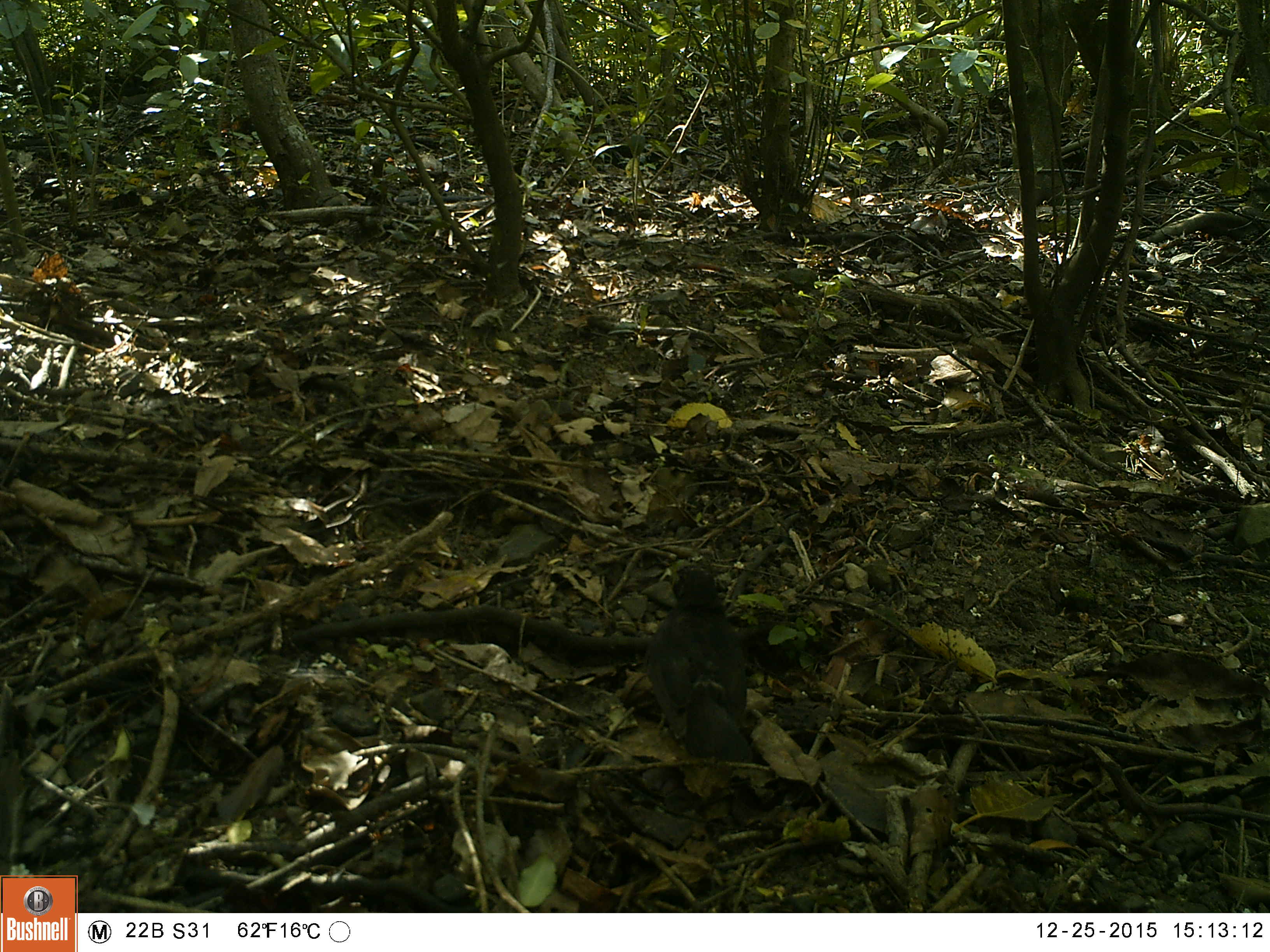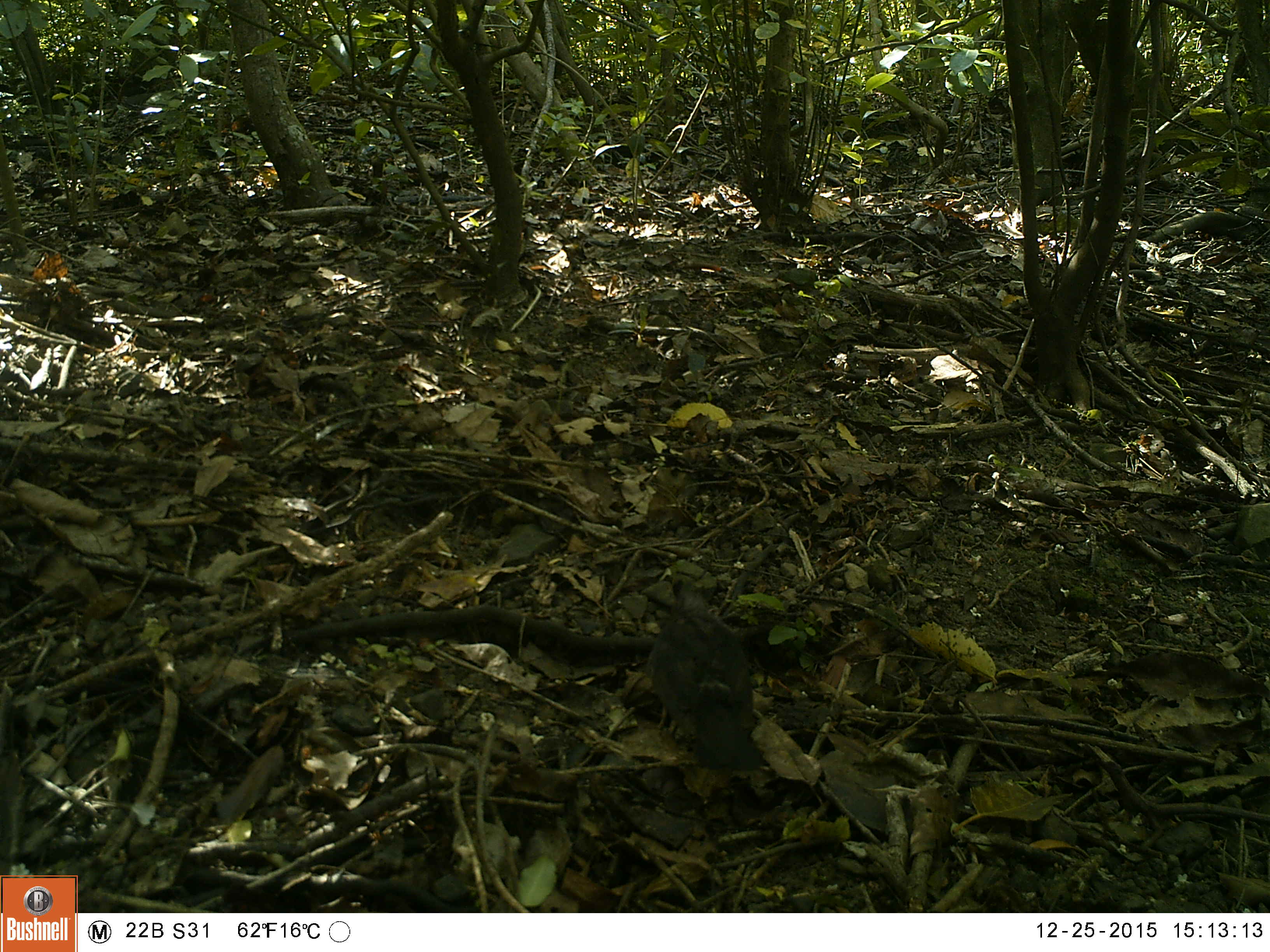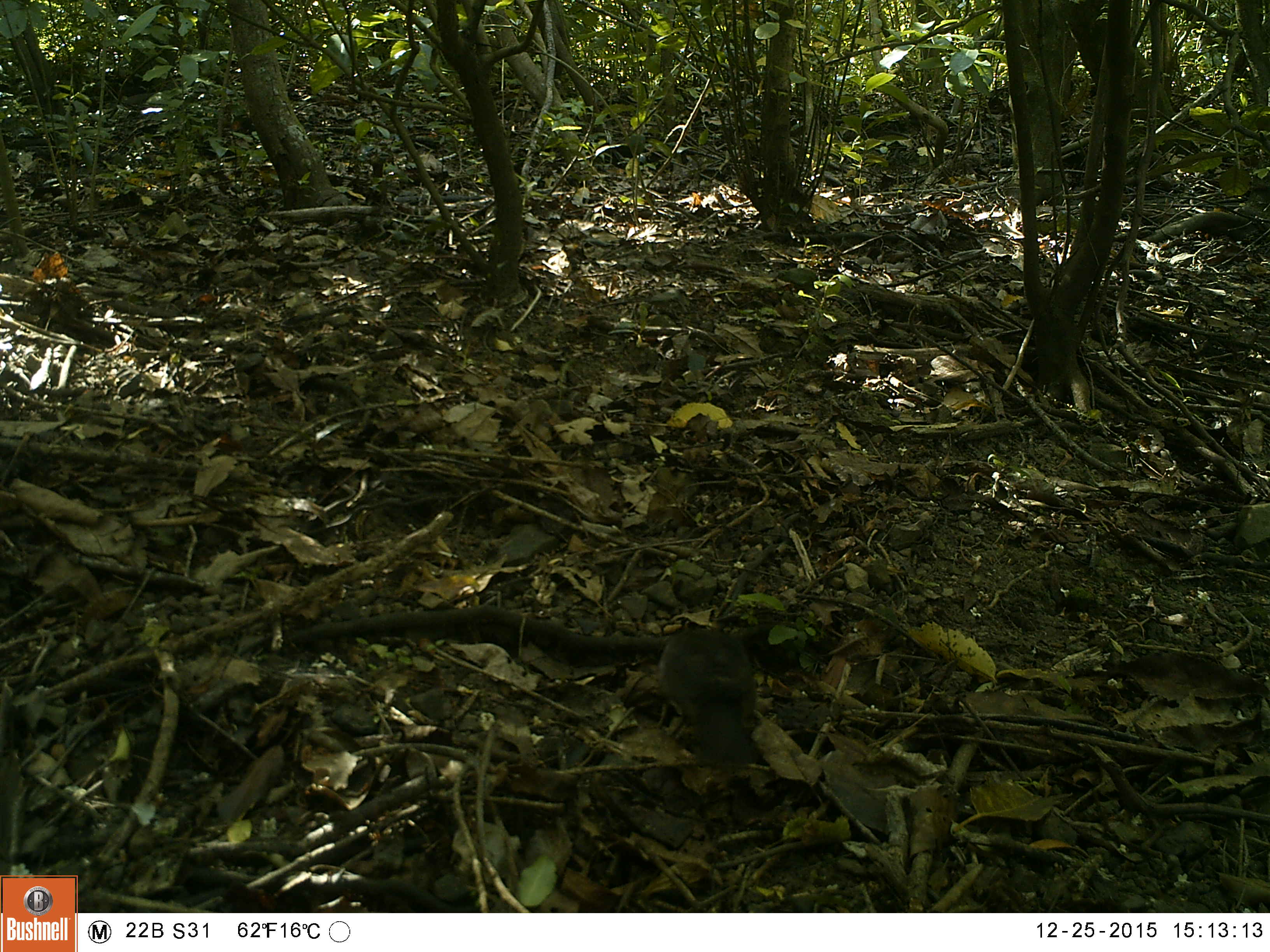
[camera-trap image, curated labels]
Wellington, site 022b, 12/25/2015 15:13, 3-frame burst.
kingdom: Animalia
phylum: Chordata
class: Aves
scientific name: Aves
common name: bird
Bird (Aves).